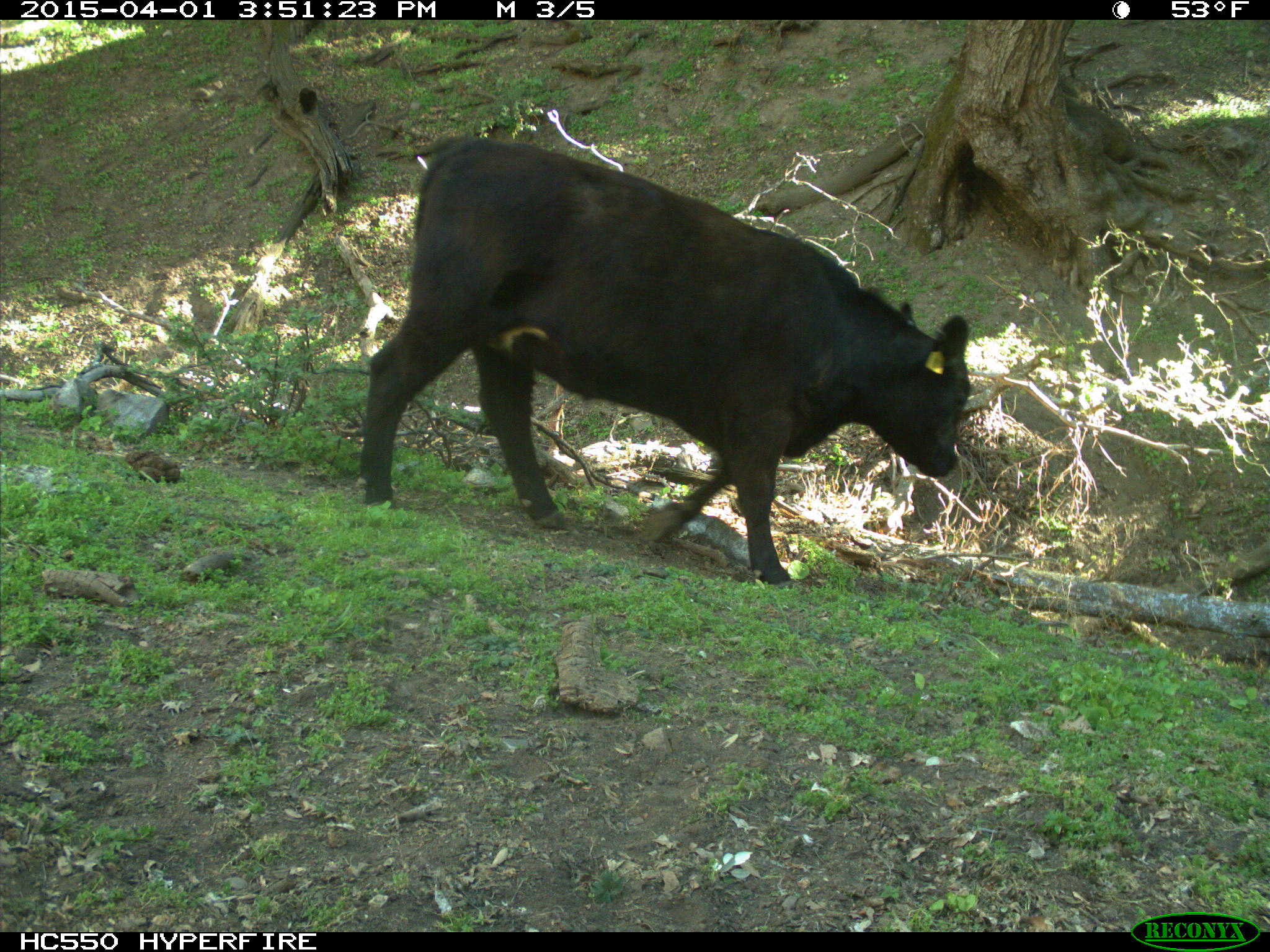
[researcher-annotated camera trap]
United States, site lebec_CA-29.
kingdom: Animalia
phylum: Chordata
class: Mammalia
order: Artiodactyla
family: Bovidae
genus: Bos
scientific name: Bos taurus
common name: domestic cow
Bos taurus (domestic cow).